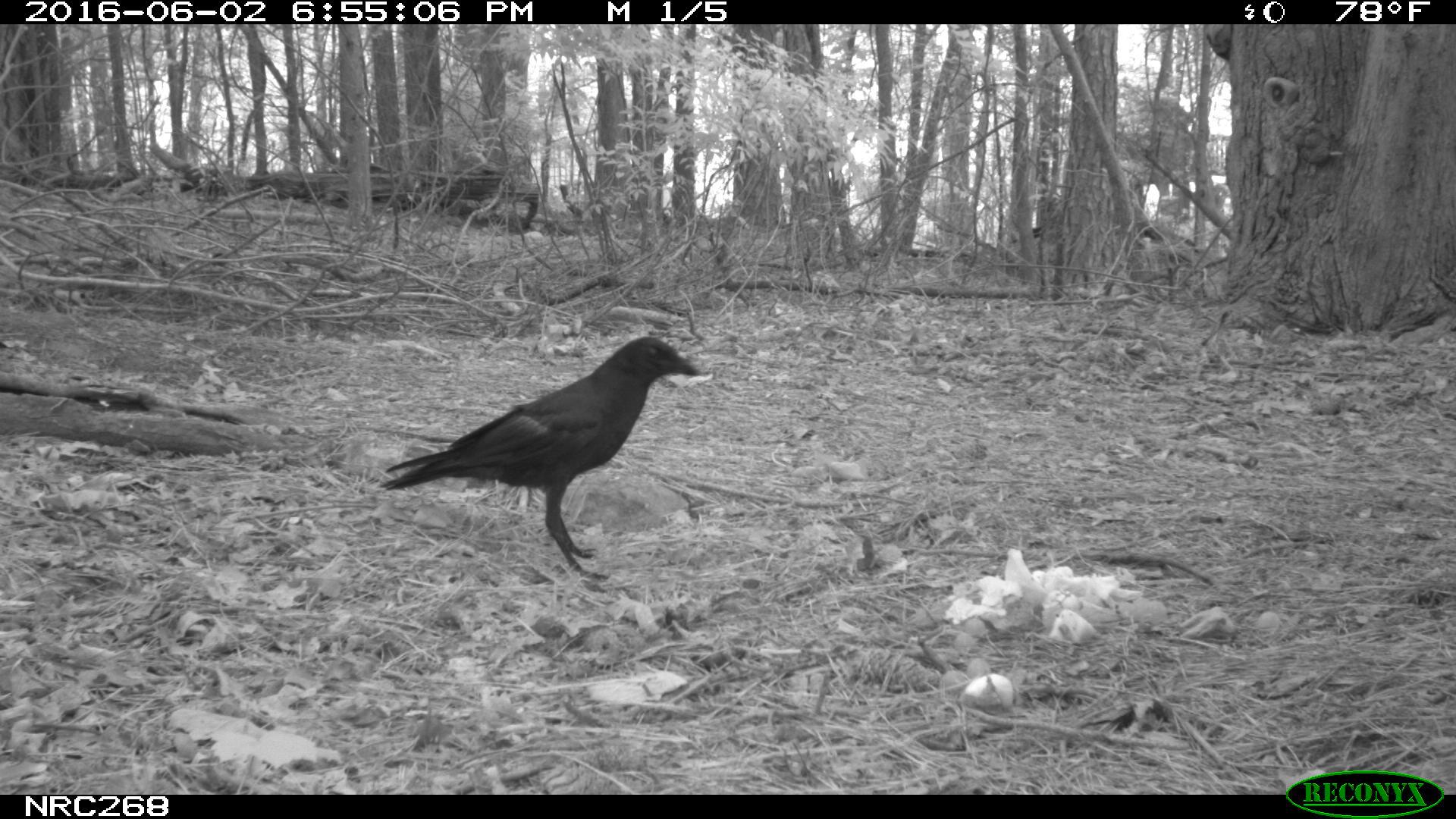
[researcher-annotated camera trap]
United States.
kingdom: Animalia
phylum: Chordata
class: Aves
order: Passeriformes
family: Corvidae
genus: Corvus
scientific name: Corvus brachyrhynchos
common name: american crow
American Crow (Corvus brachyrhynchos).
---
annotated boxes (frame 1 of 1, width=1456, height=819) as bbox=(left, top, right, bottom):
American Crow: bbox=(377, 335, 709, 567)